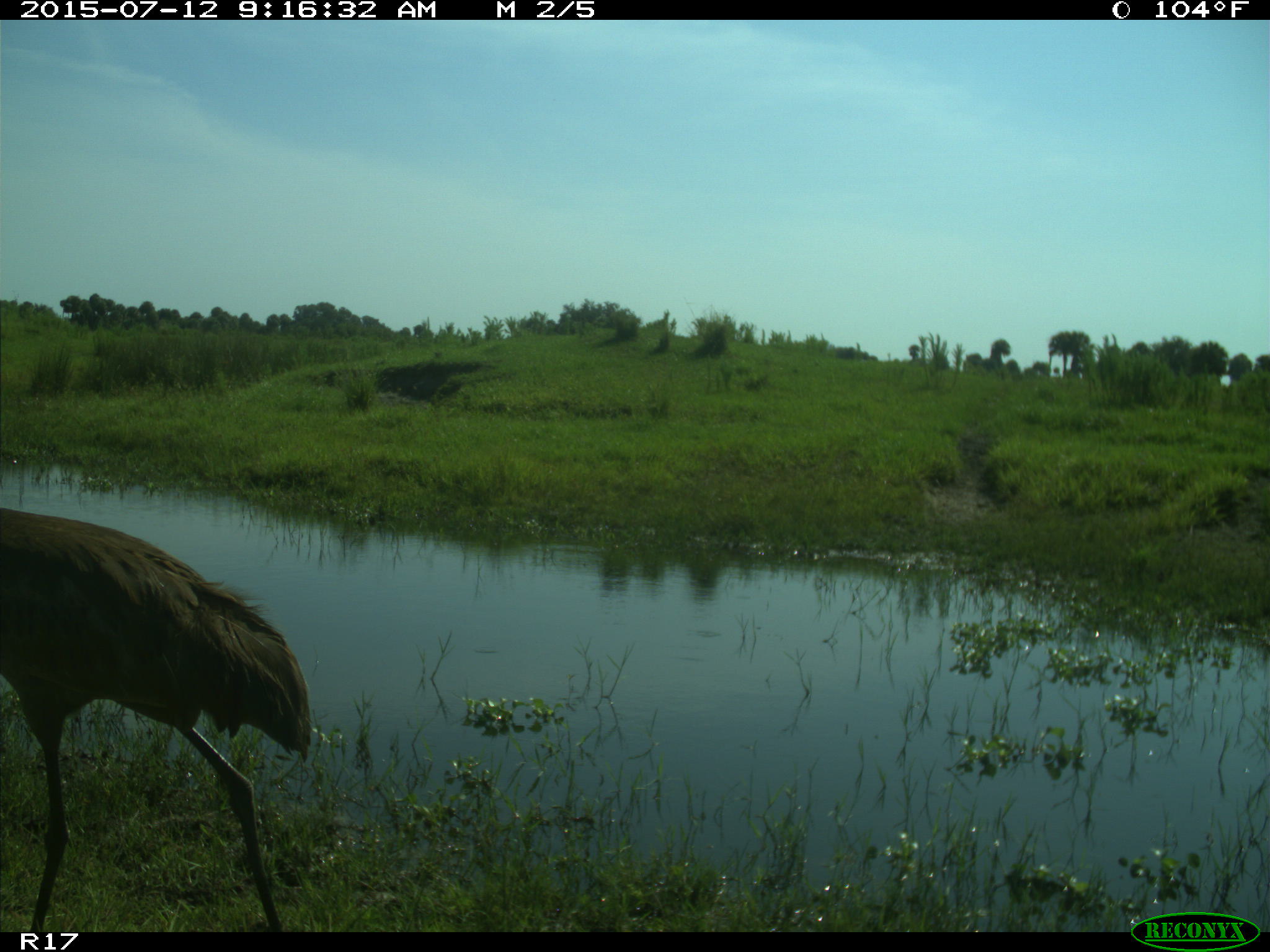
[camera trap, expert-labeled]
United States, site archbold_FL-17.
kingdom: Animalia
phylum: Chordata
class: Aves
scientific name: Aves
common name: birds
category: unidentified bird